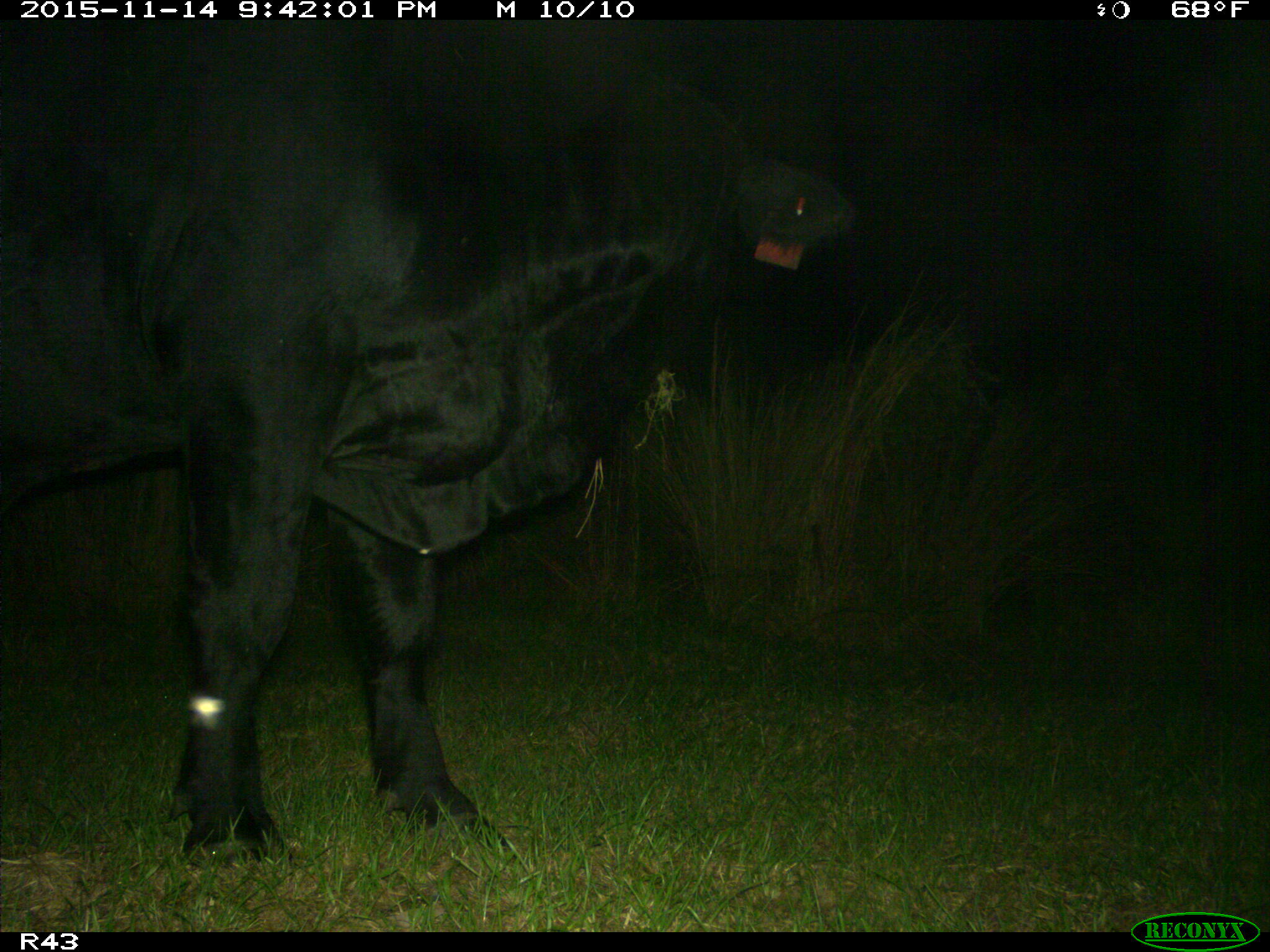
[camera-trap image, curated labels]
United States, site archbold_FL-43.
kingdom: Animalia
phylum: Chordata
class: Mammalia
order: Artiodactyla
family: Bovidae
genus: Bos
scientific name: Bos taurus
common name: domestic cow